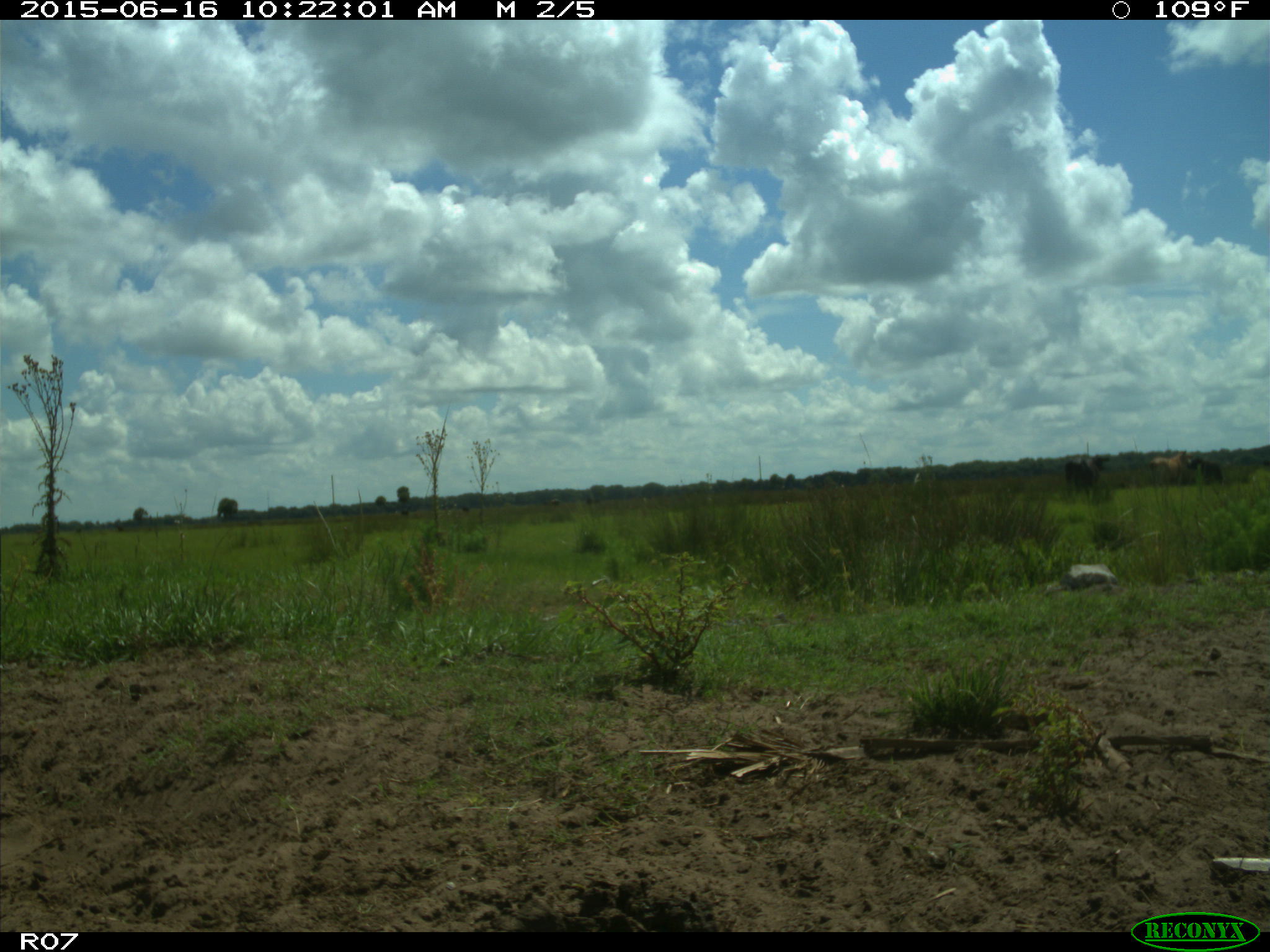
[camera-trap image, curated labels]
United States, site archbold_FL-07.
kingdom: Animalia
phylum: Chordata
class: Mammalia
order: Artiodactyla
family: Bovidae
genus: Bos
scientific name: Bos taurus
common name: domestic cow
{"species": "Bos taurus (domestic cow)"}